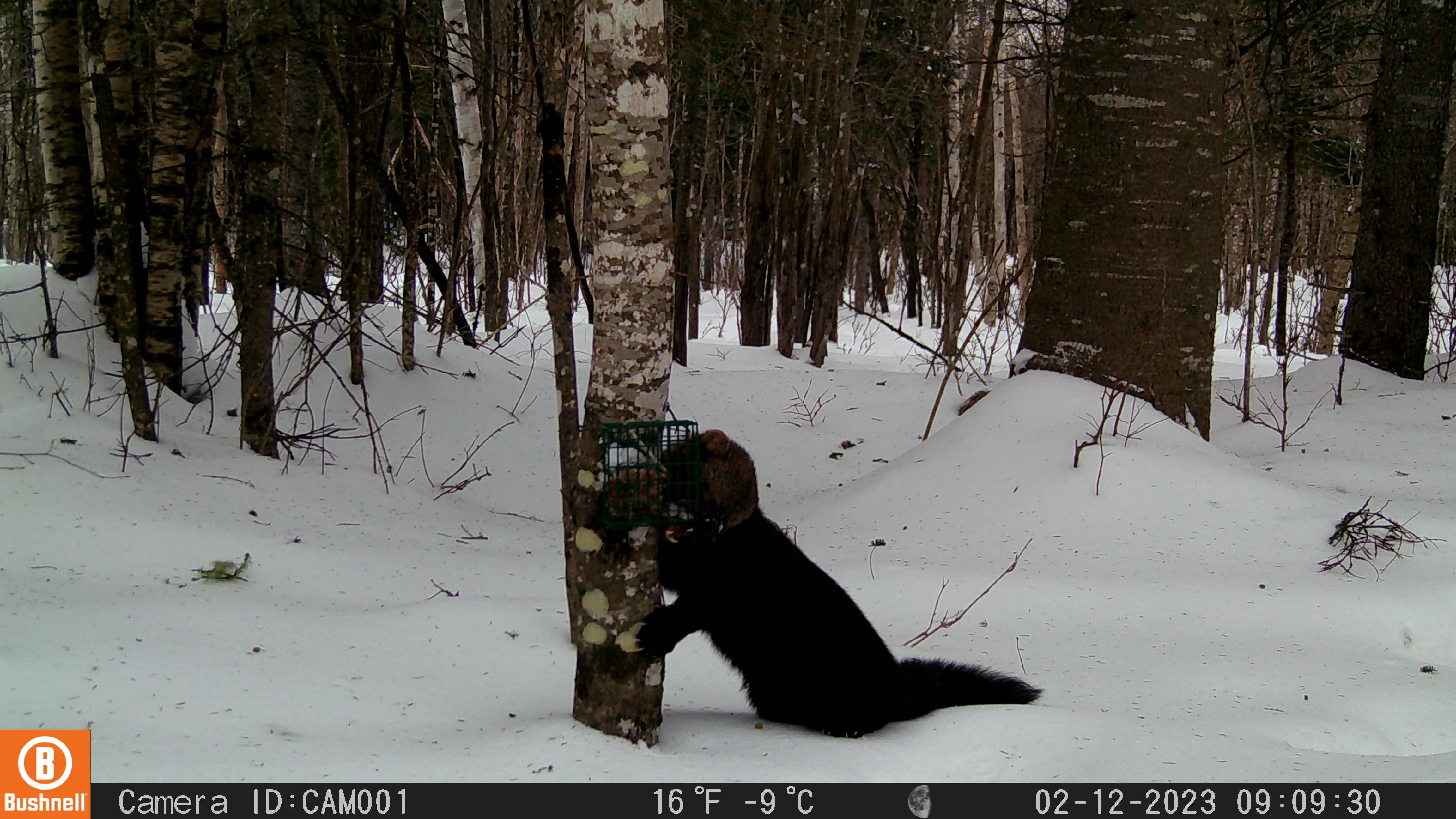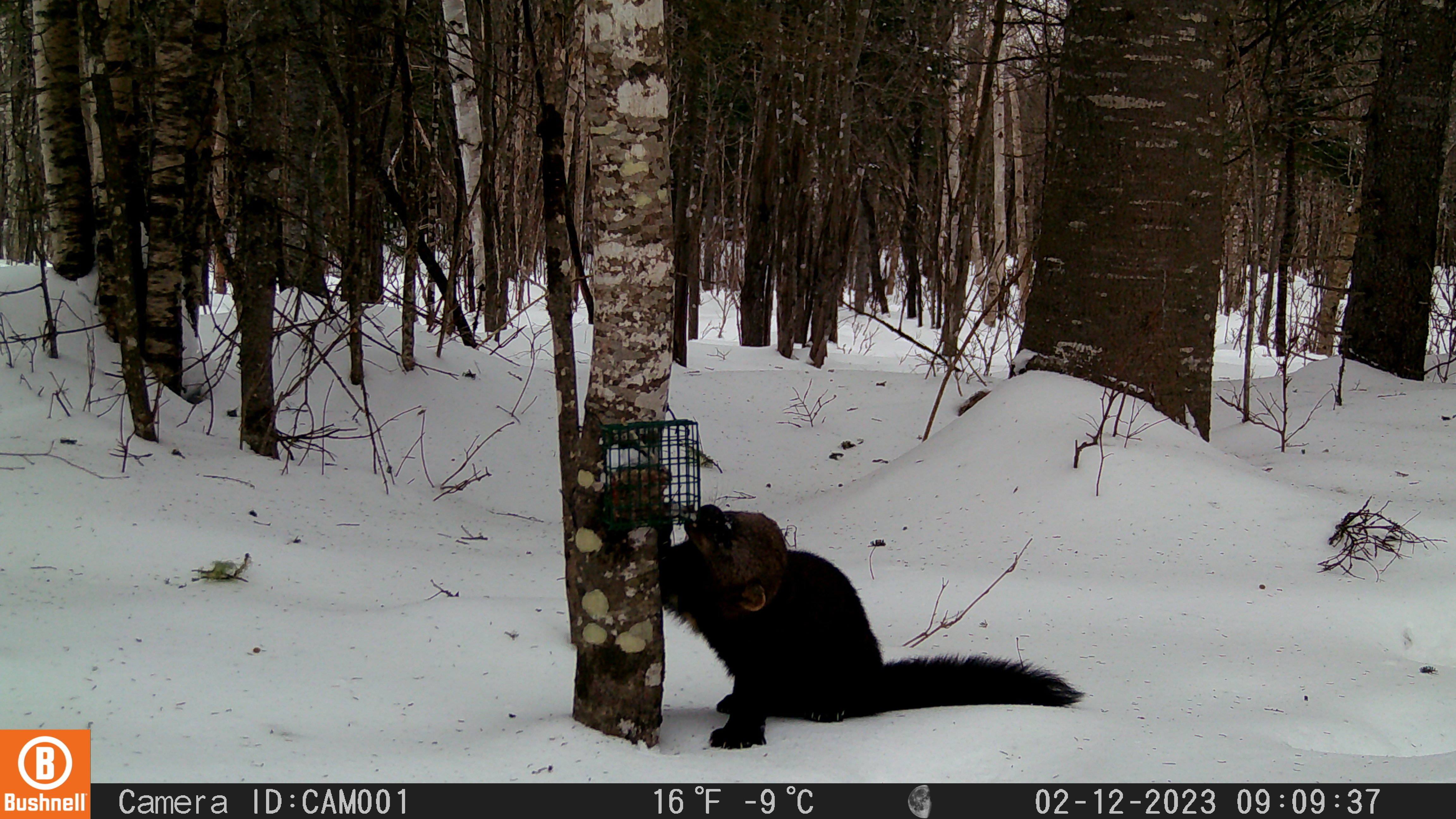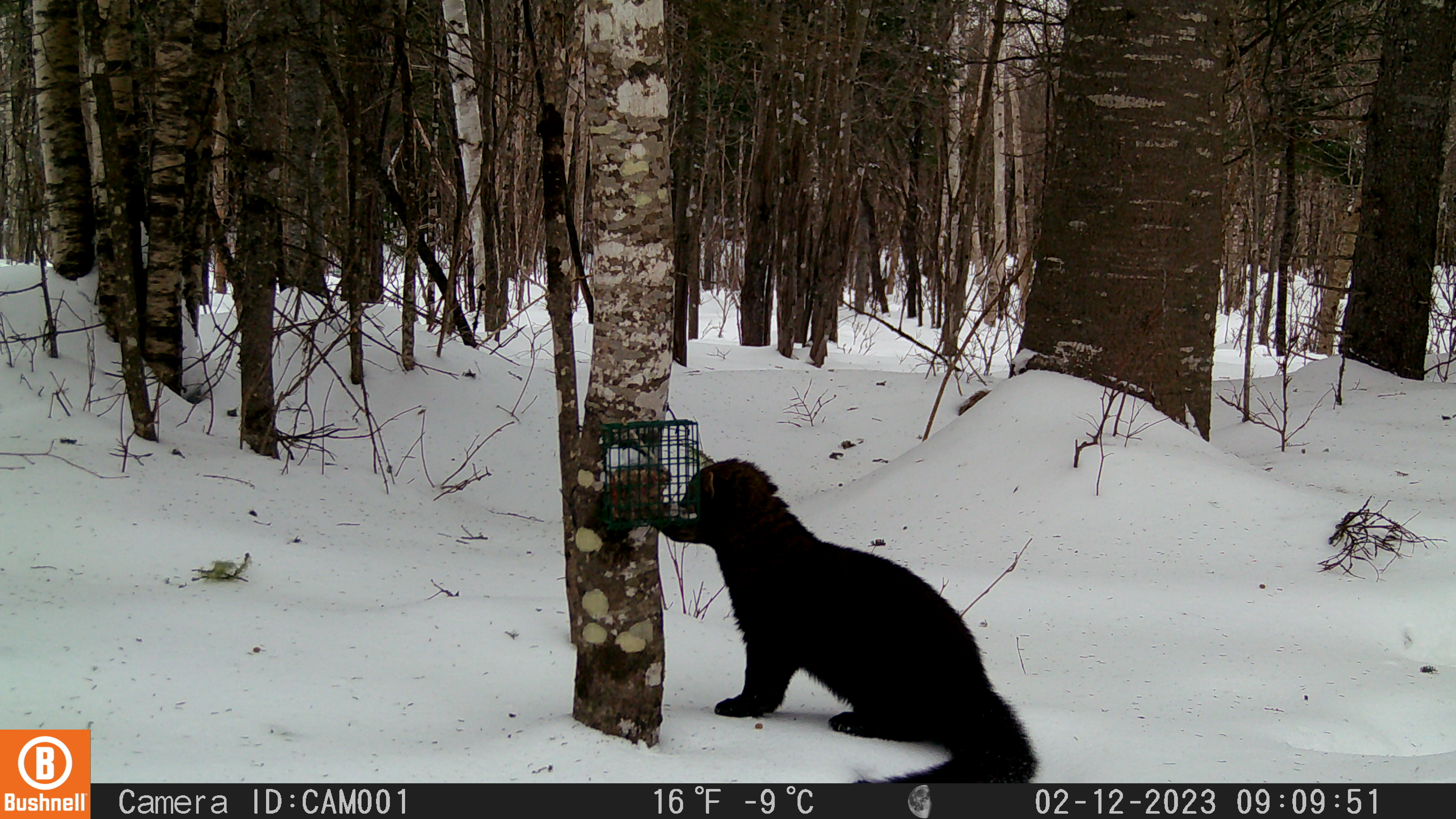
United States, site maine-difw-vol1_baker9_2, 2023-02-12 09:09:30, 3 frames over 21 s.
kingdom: Animalia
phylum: Chordata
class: Mammalia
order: Carnivora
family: Mustelidae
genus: Pekania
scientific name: Pekania pennanti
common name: fisher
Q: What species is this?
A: Fisher (Pekania pennanti).